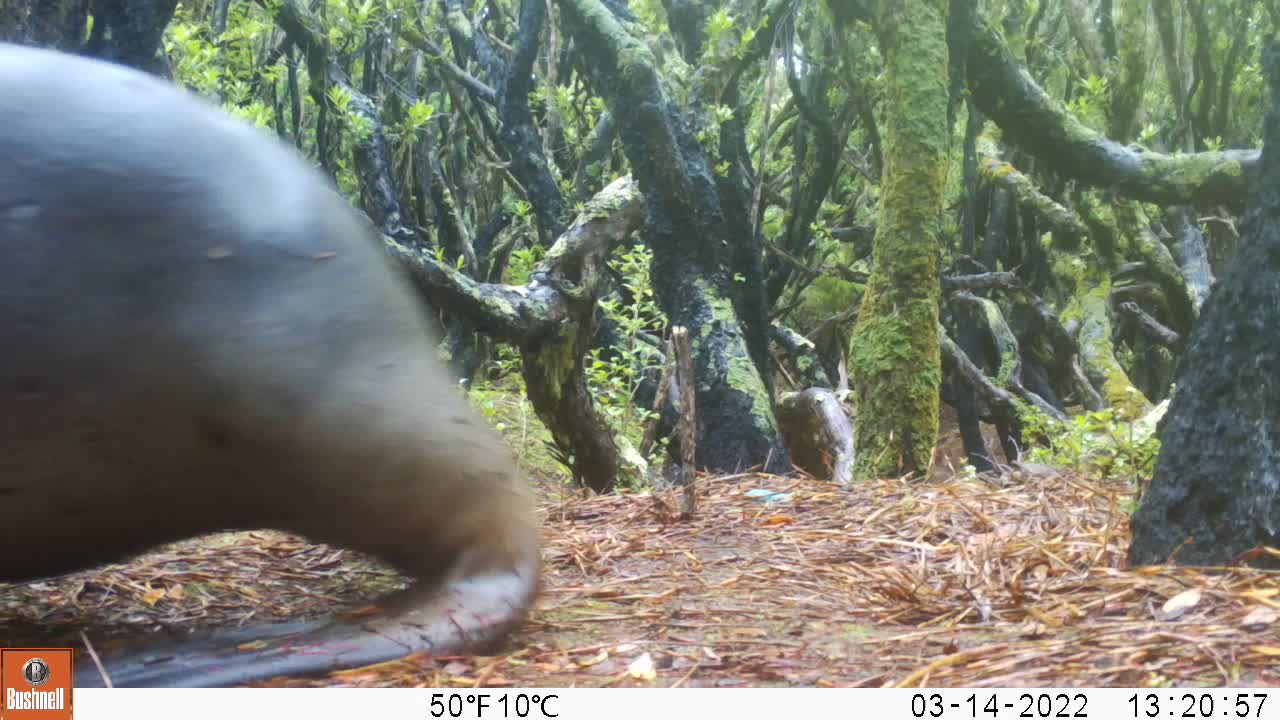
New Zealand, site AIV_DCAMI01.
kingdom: Animalia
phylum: Chordata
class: Mammalia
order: Carnivora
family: Otariidae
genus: Phocarctos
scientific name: Phocarctos hookeri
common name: new zealand sea lion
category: sealion